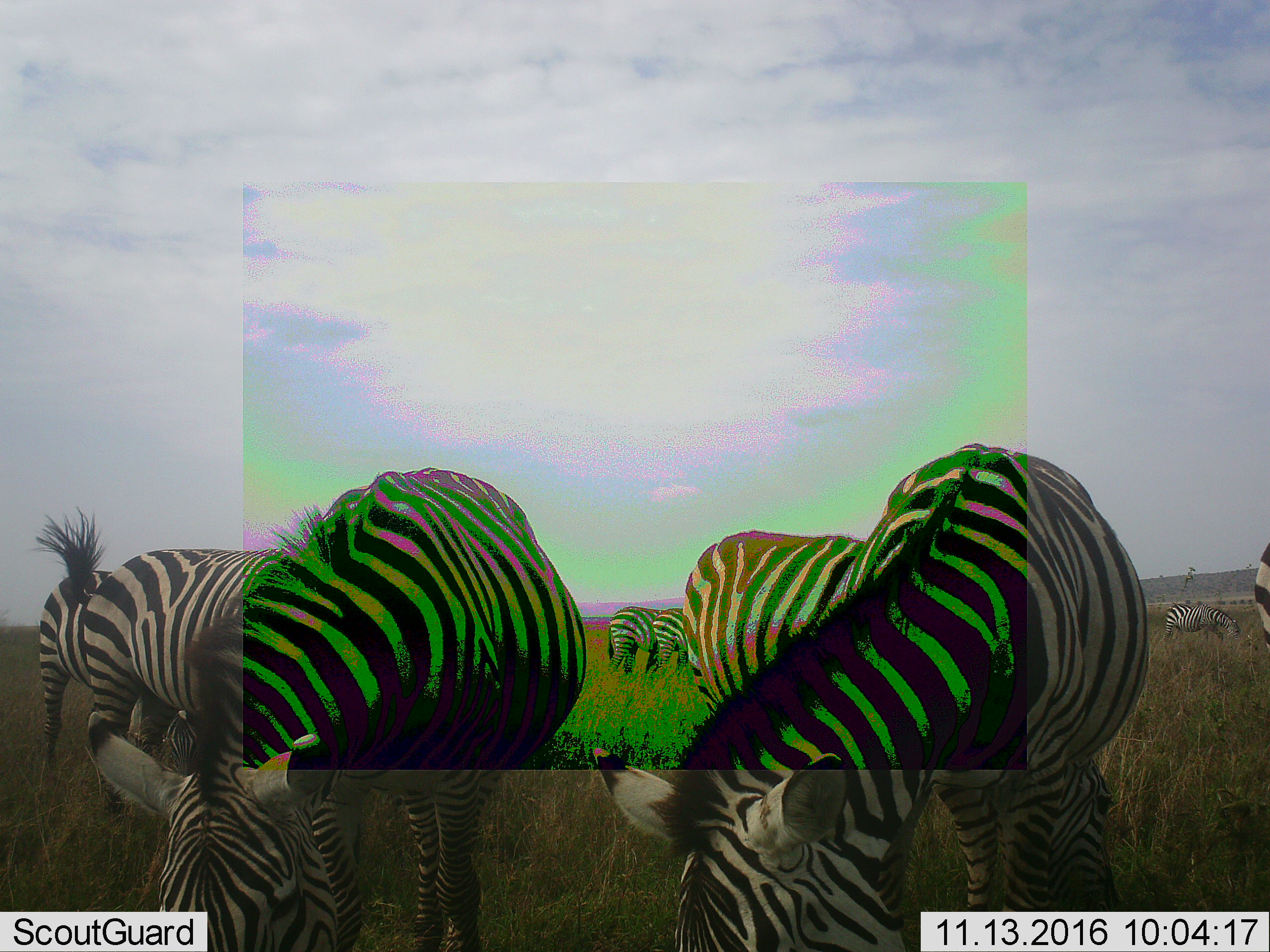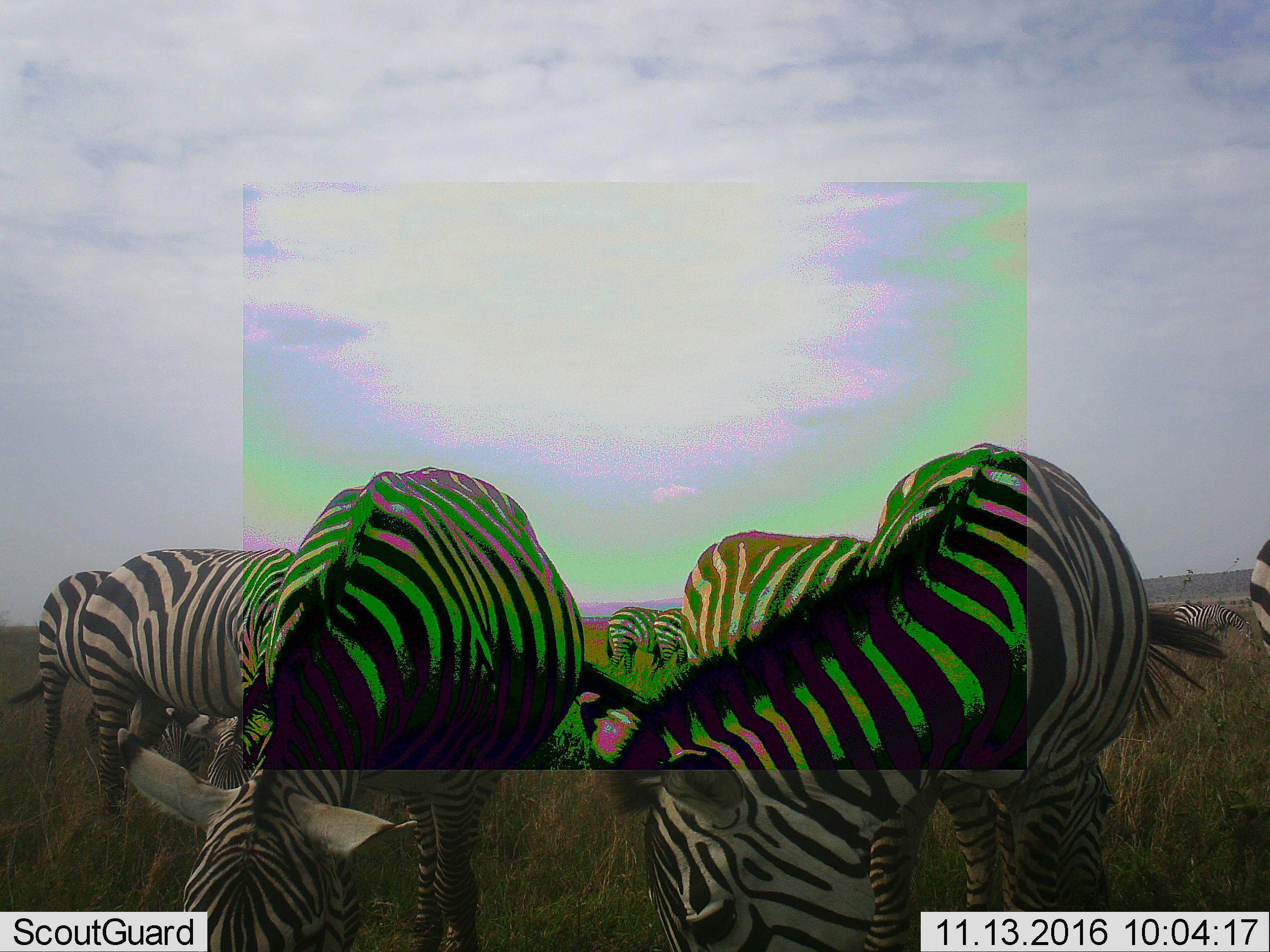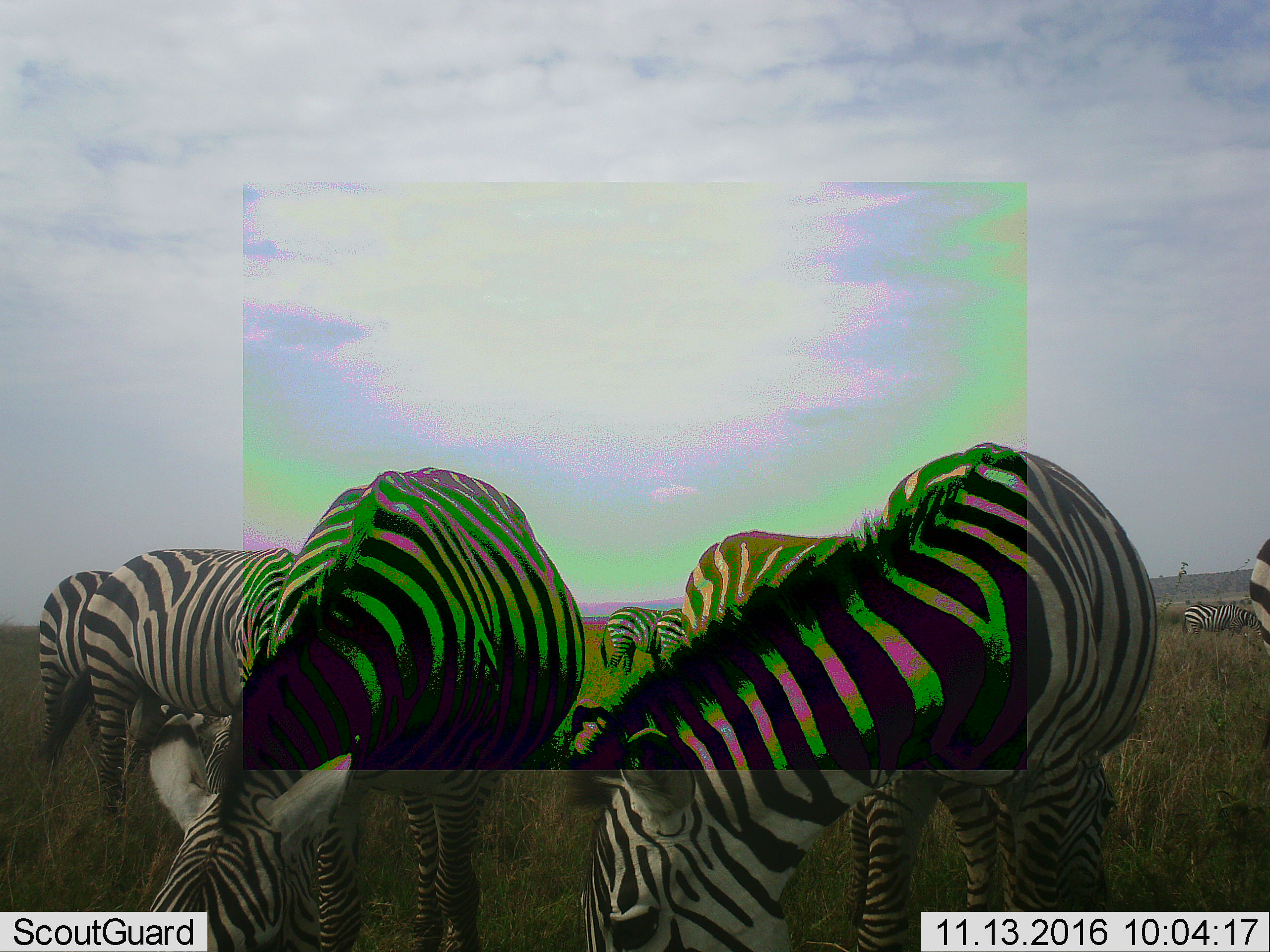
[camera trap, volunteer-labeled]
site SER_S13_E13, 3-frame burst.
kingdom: Animalia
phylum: Chordata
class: Mammalia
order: Perissodactyla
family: Equidae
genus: Equus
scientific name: Equus quagga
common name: plains zebra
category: zebraplains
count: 9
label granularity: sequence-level